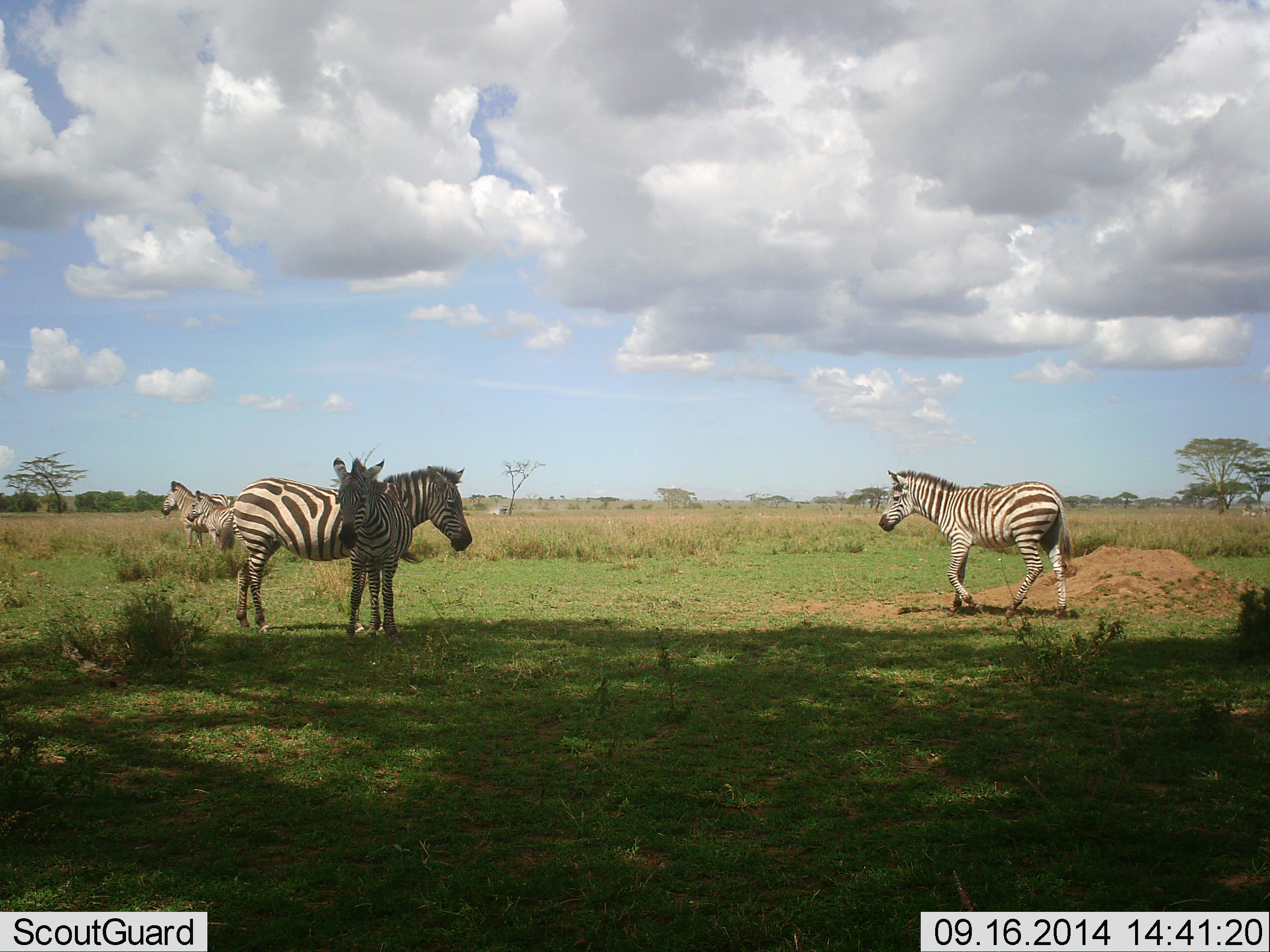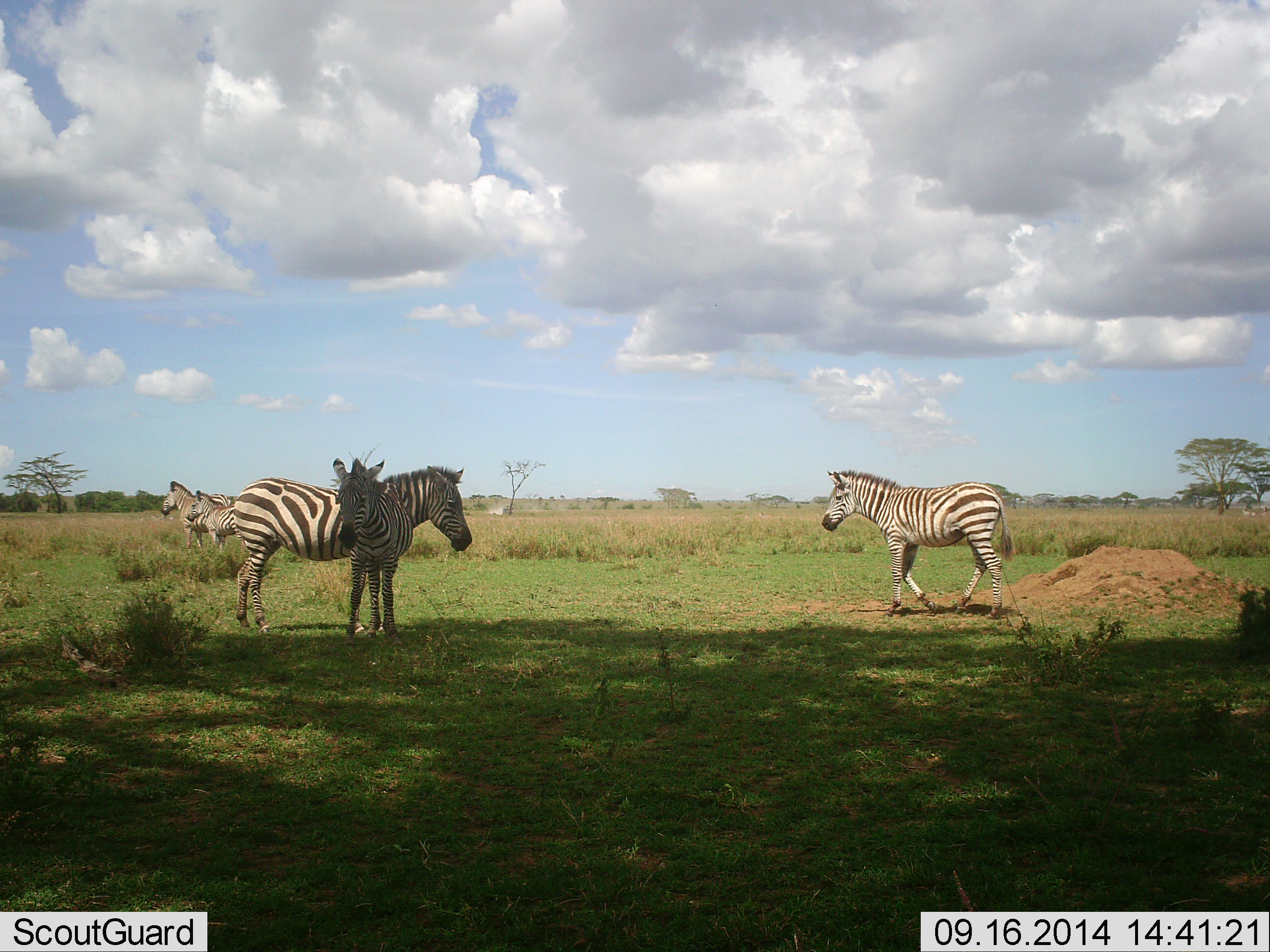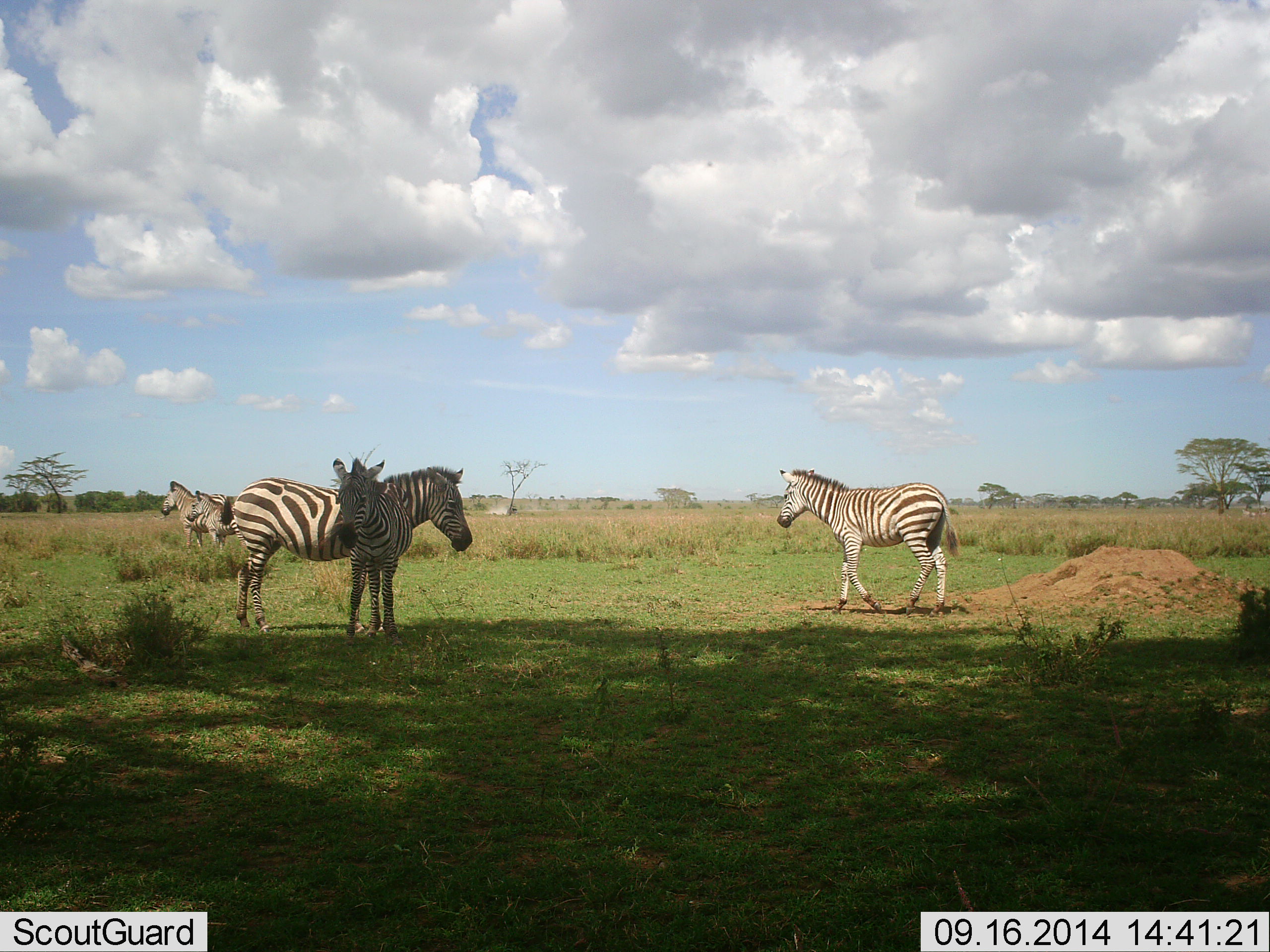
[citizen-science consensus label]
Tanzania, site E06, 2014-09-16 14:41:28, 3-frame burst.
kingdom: Animalia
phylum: Chordata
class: Mammalia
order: Perissodactyla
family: Equidae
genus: Equus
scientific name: Equus quagga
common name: plains zebra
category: zebra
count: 5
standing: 92%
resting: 8%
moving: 85%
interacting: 0%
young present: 8%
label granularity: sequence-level